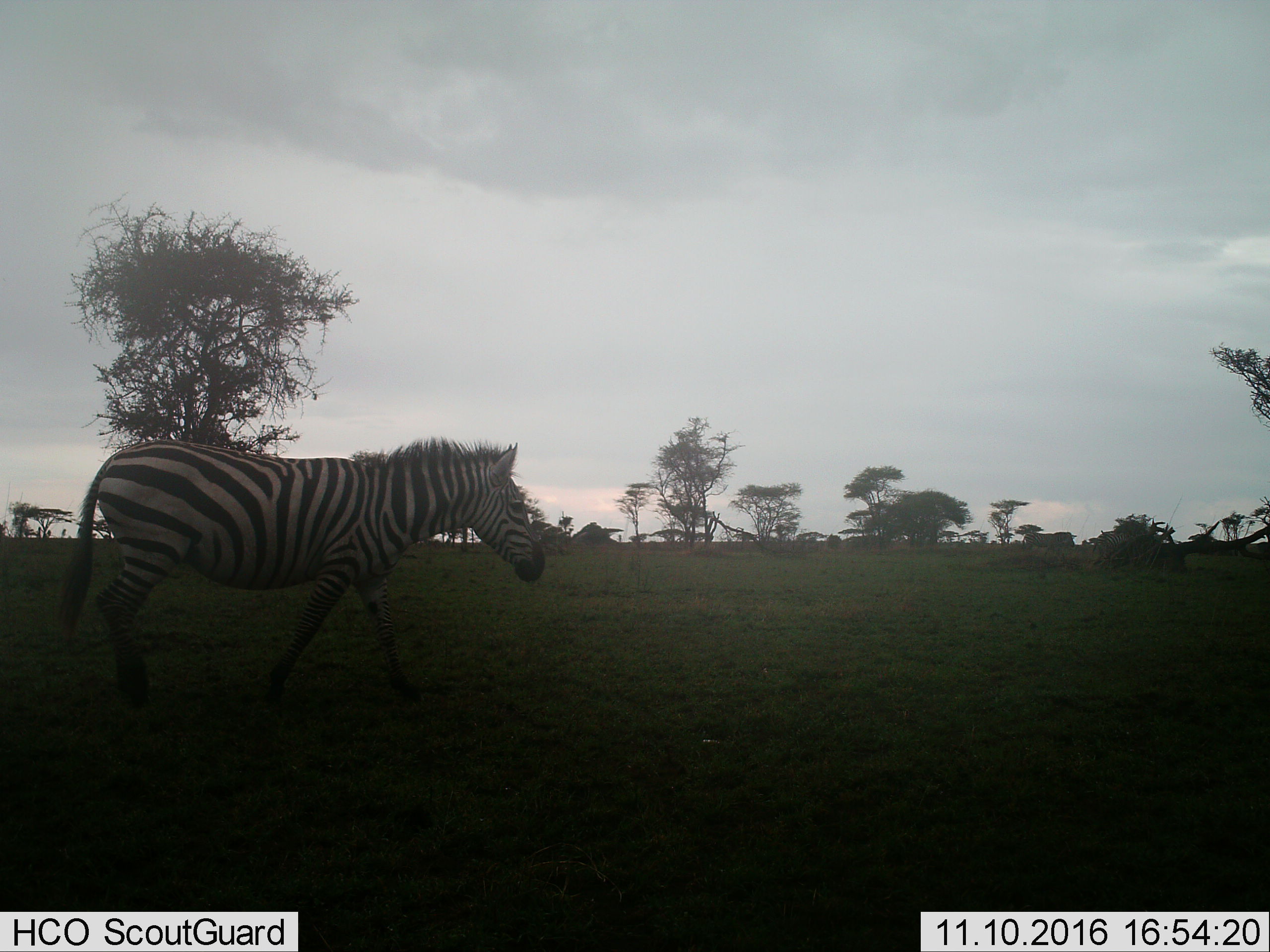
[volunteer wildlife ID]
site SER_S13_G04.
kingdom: Animalia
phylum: Chordata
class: Mammalia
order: Perissodactyla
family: Equidae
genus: Equus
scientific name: Equus quagga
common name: plains zebra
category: zebraplains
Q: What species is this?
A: Zebraplains (plains zebra) (Equus quagga).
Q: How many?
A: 1.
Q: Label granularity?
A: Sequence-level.